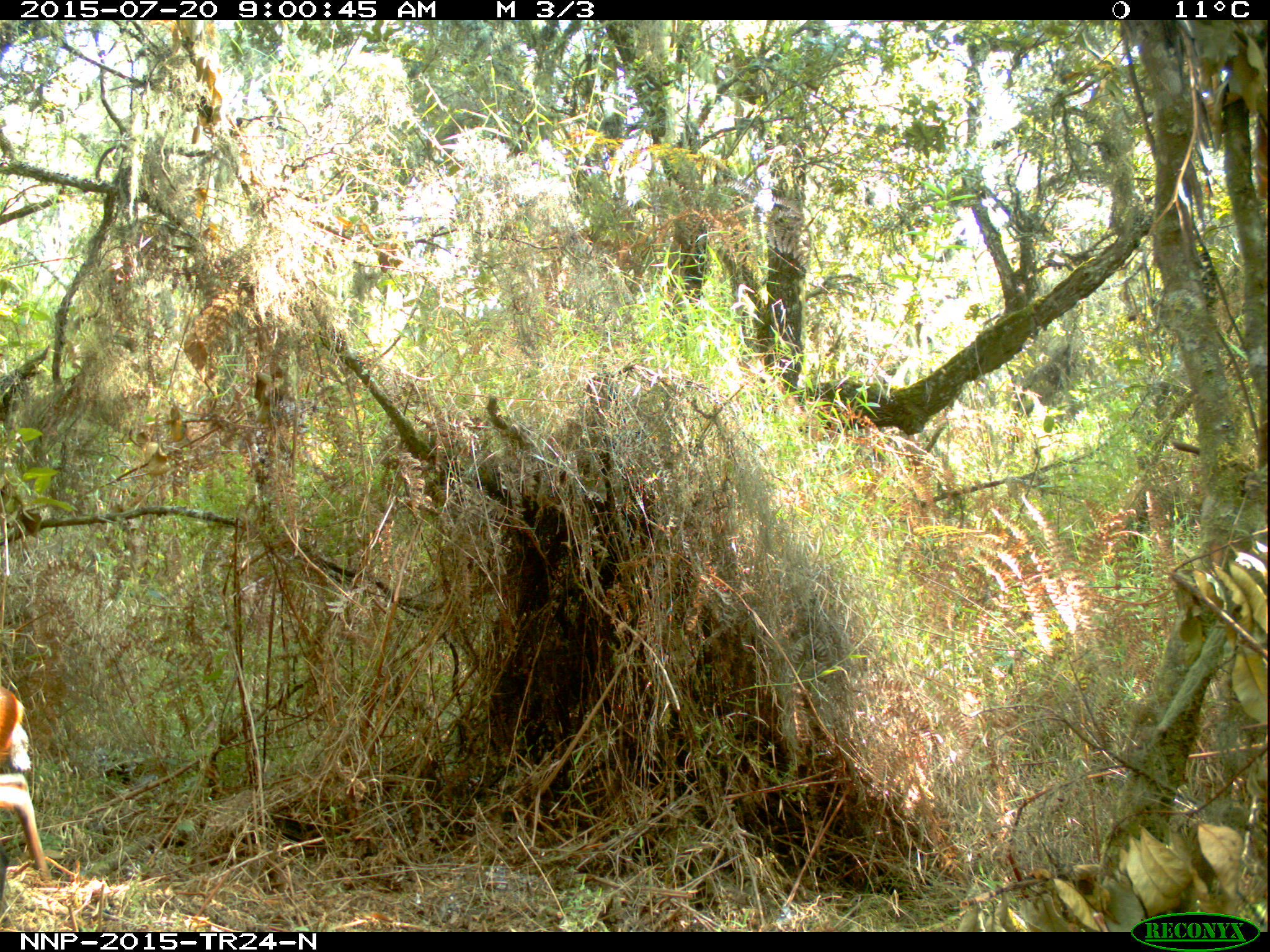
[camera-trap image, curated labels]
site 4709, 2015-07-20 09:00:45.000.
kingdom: Animalia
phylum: Chordata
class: Mammalia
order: Artiodactyla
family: Bovidae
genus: Cephalophus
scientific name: Cephalophus nigrifrons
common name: black-fronted duiker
Cephalophus nigrifrons (black-fronted duiker), count 1.